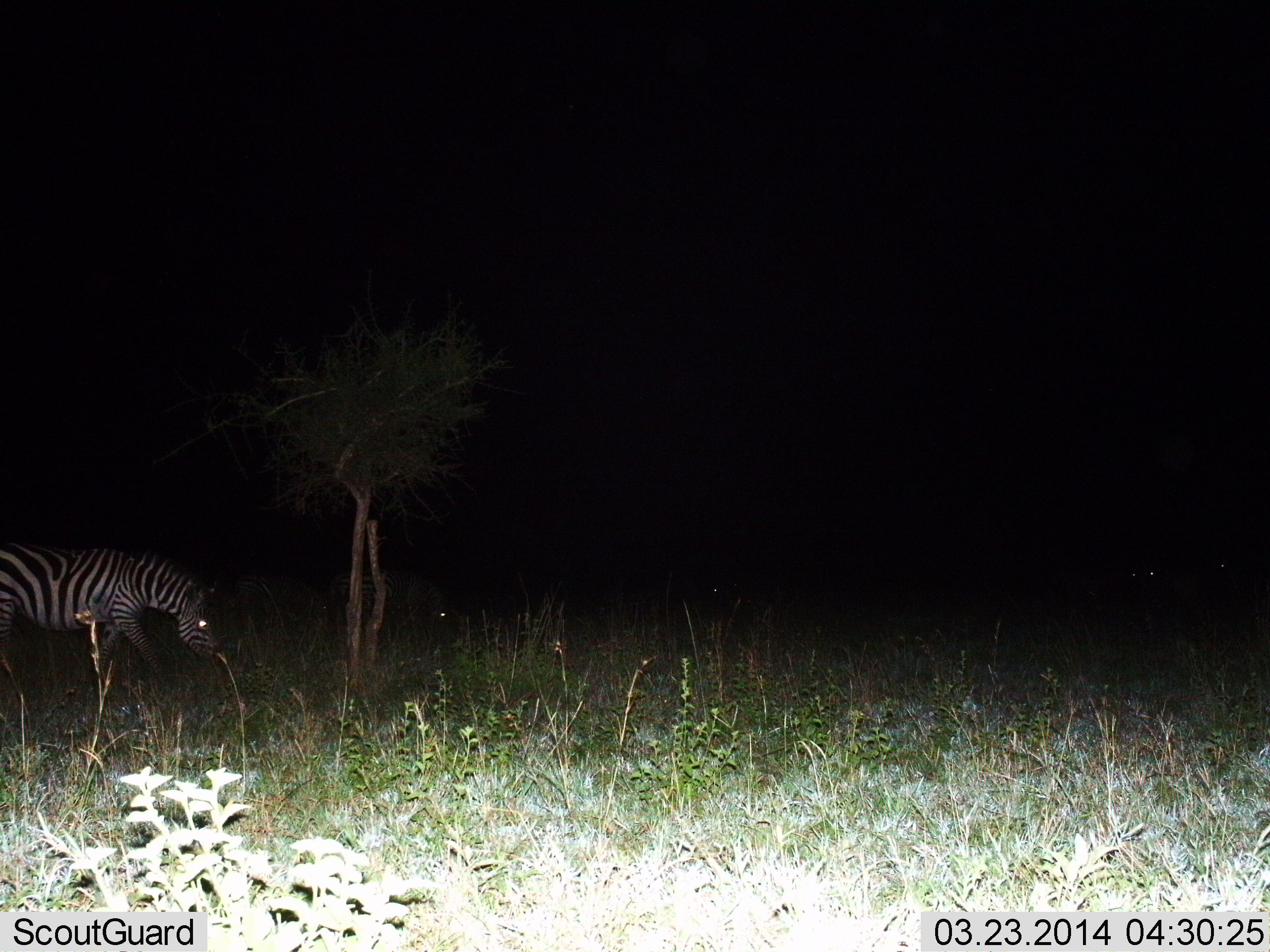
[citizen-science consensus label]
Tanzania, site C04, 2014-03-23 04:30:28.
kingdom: Animalia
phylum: Chordata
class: Mammalia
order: Perissodactyla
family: Equidae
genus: Equus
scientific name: Equus quagga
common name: plains zebra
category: zebra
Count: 1.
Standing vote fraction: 33%.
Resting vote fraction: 0%.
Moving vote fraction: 37%.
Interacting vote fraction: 0%.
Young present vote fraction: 0%.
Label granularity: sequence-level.